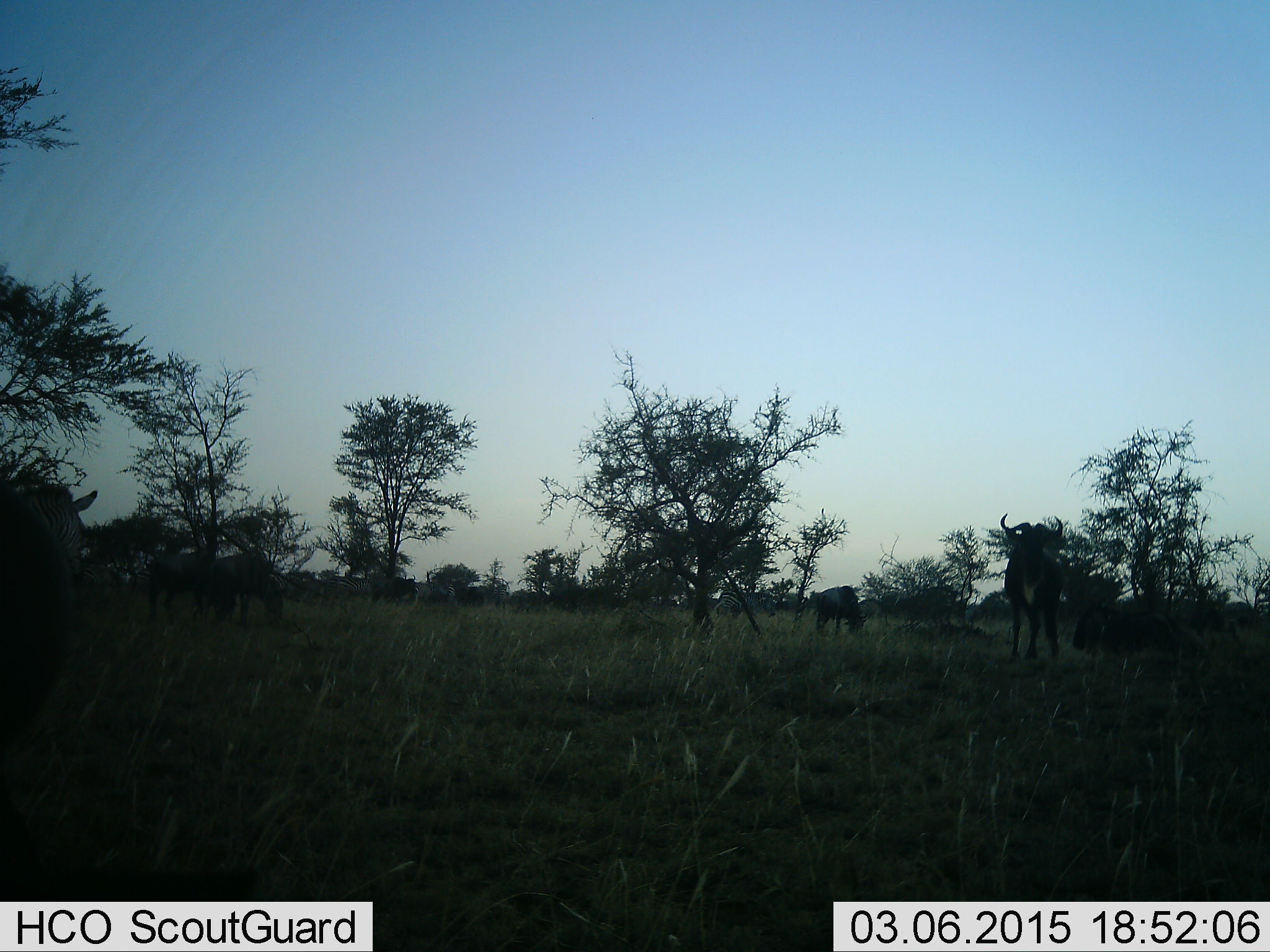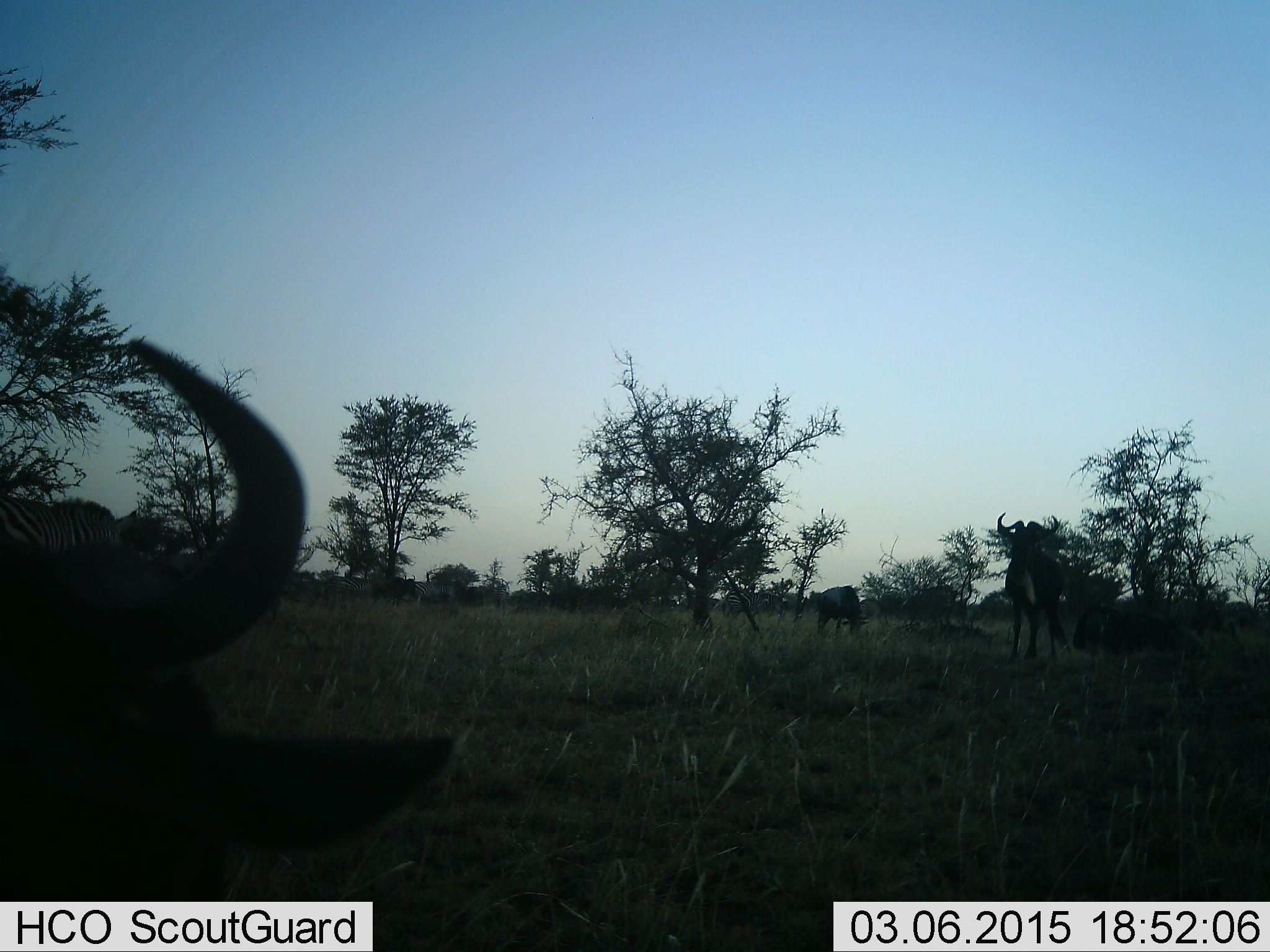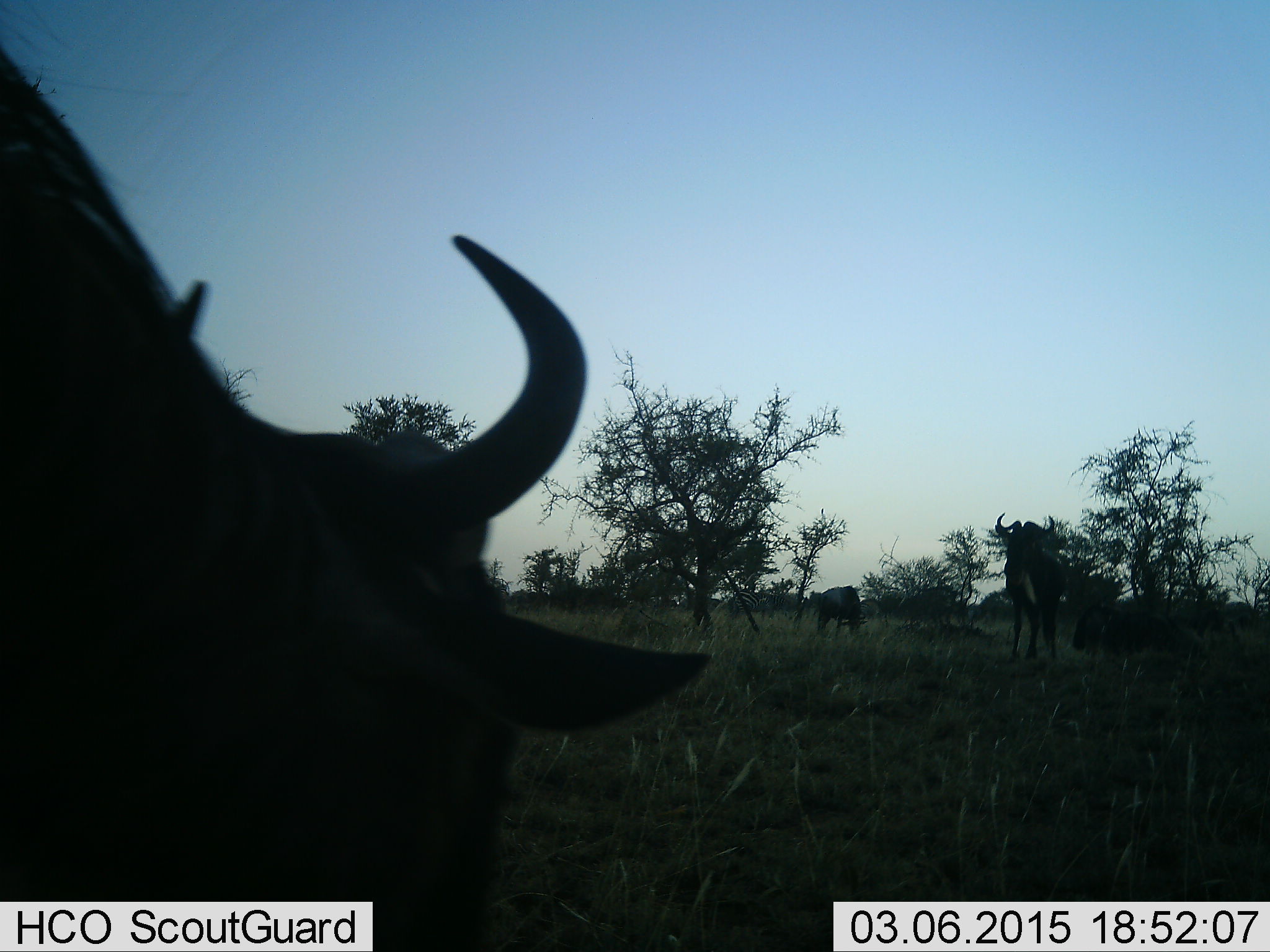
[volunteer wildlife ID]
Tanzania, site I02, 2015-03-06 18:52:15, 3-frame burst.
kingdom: Animalia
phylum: Chordata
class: Mammalia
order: Artiodactyla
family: Bovidae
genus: Connochaetes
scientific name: Connochaetes taurinus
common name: blue wildebeest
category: wildebeest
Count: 6.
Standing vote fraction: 76%.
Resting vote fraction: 47%.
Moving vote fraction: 53%.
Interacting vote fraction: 6%.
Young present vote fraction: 6%.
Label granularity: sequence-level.